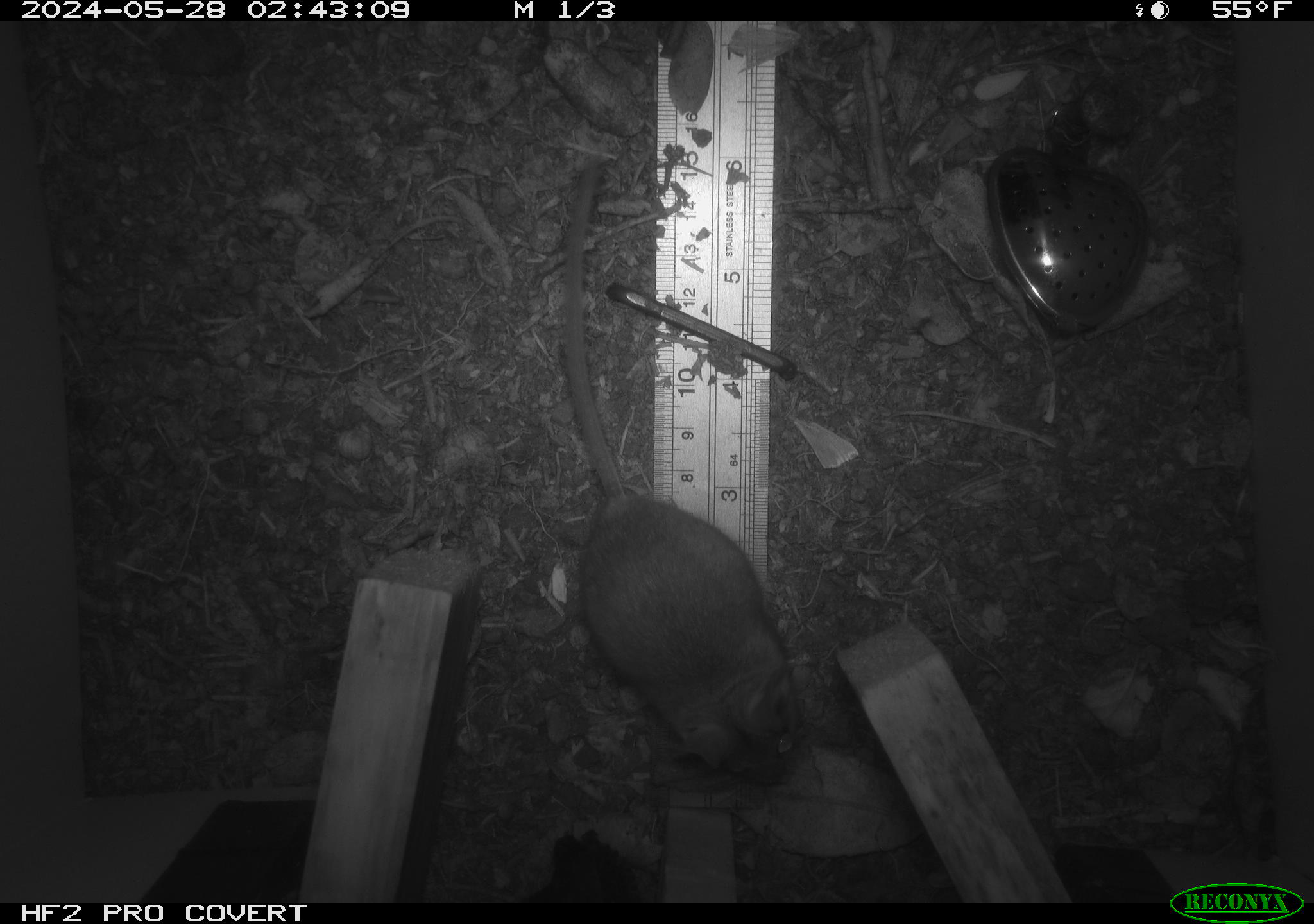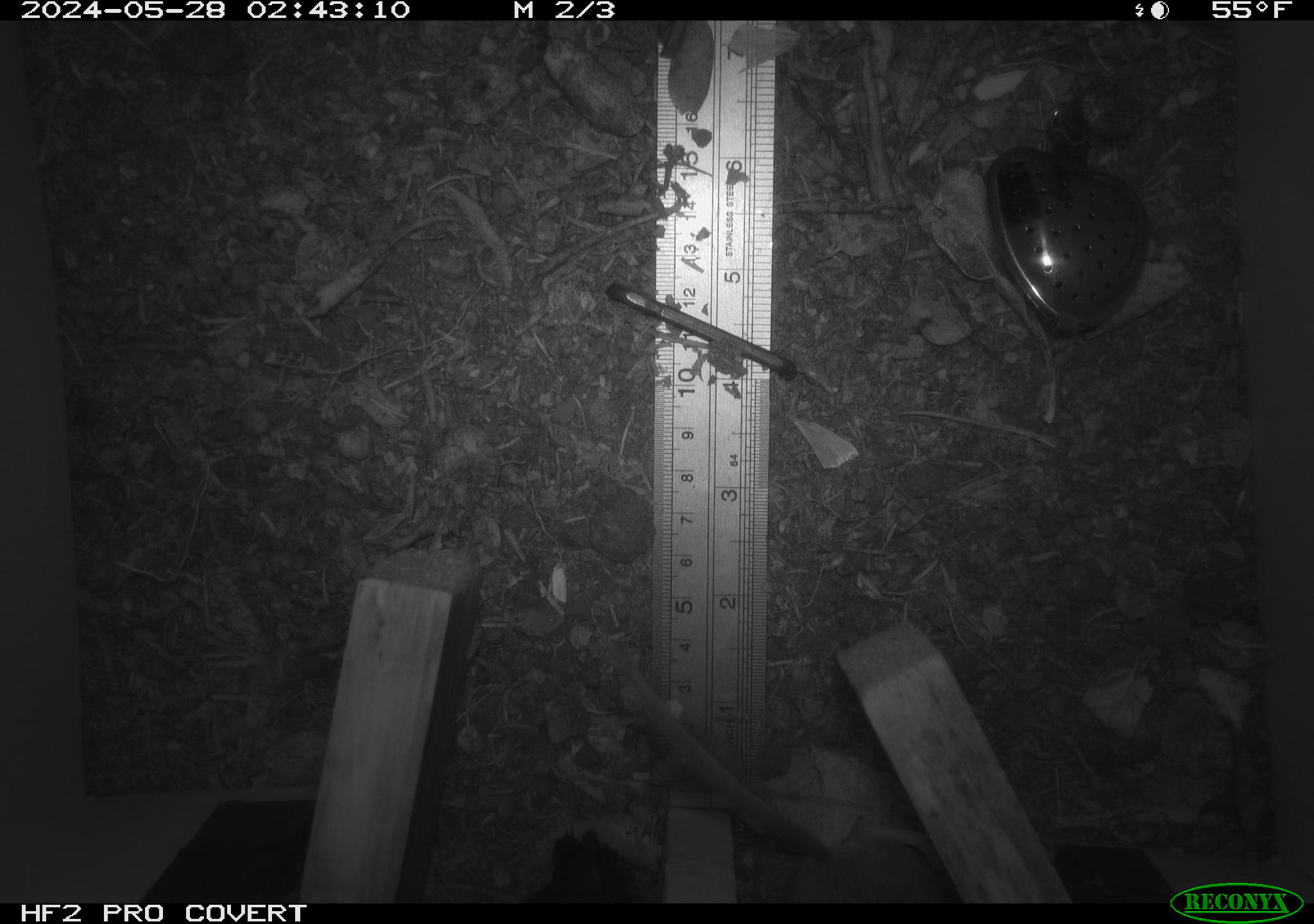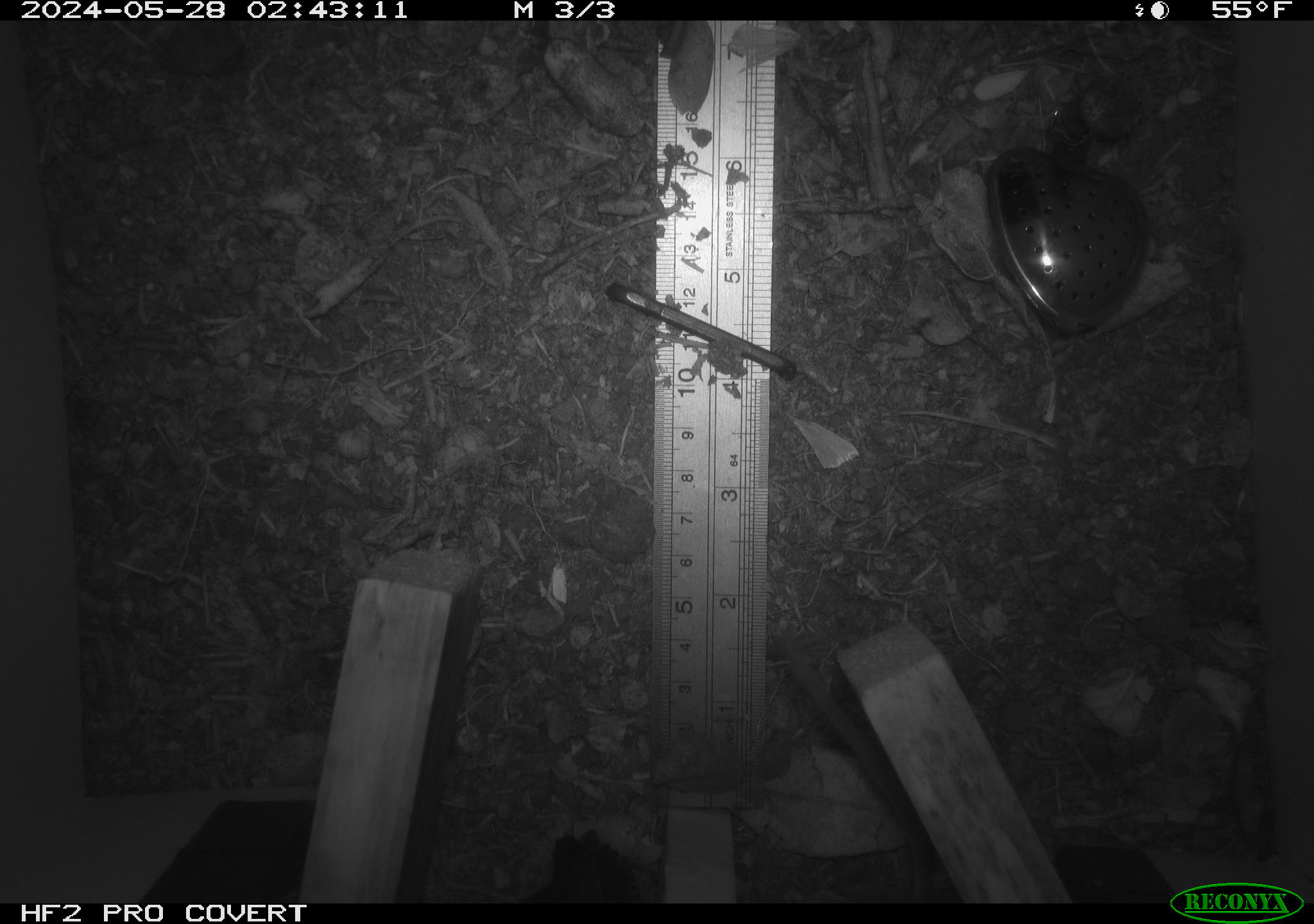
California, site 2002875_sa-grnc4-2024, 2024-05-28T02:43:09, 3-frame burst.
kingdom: Animalia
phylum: Chordata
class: Mammalia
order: Rodentia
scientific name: Rodentia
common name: rodent